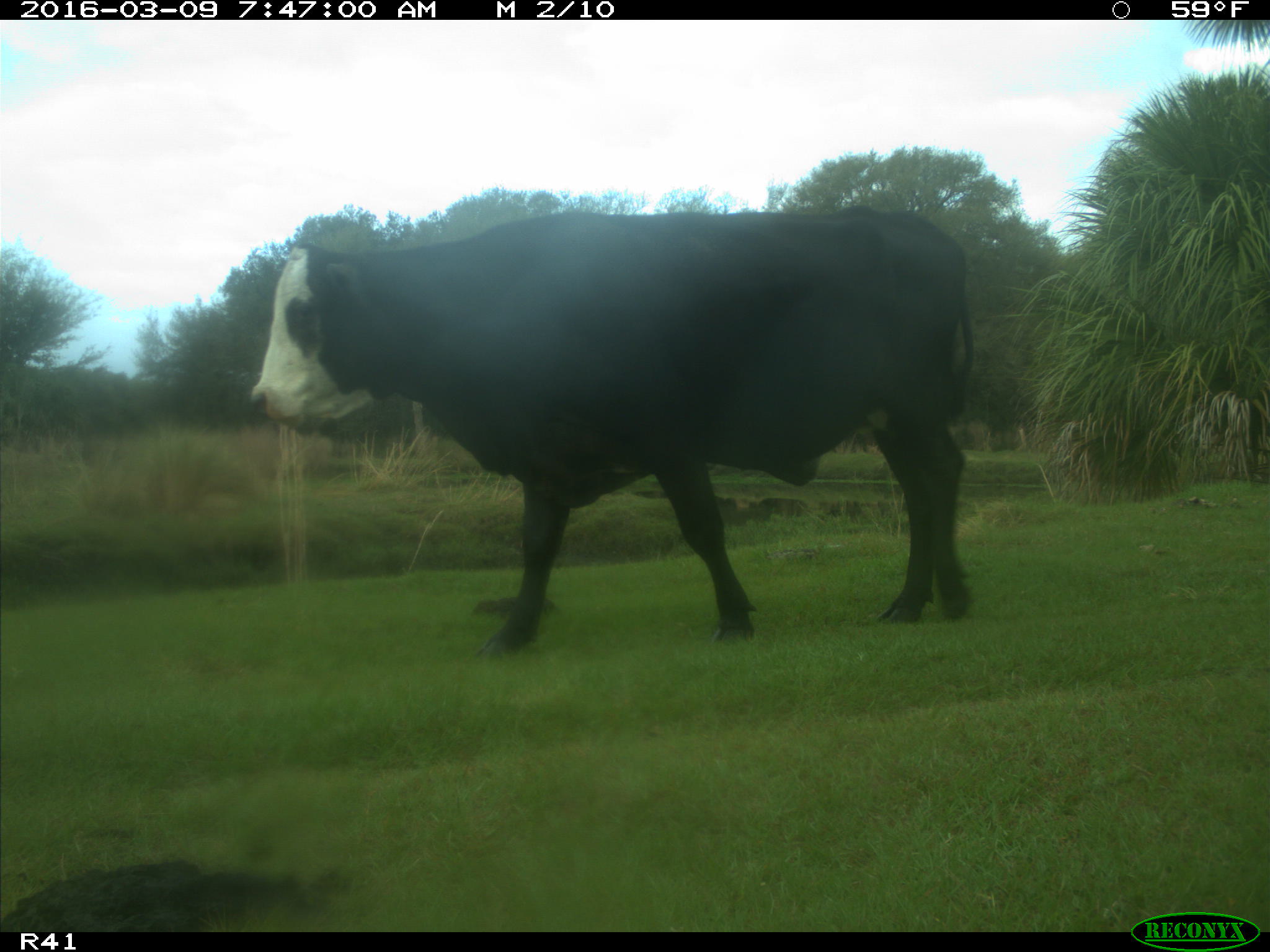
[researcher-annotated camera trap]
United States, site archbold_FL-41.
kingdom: Animalia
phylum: Chordata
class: Mammalia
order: Artiodactyla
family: Bovidae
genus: Bos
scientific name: Bos taurus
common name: domestic cow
Bos taurus (domestic cow).